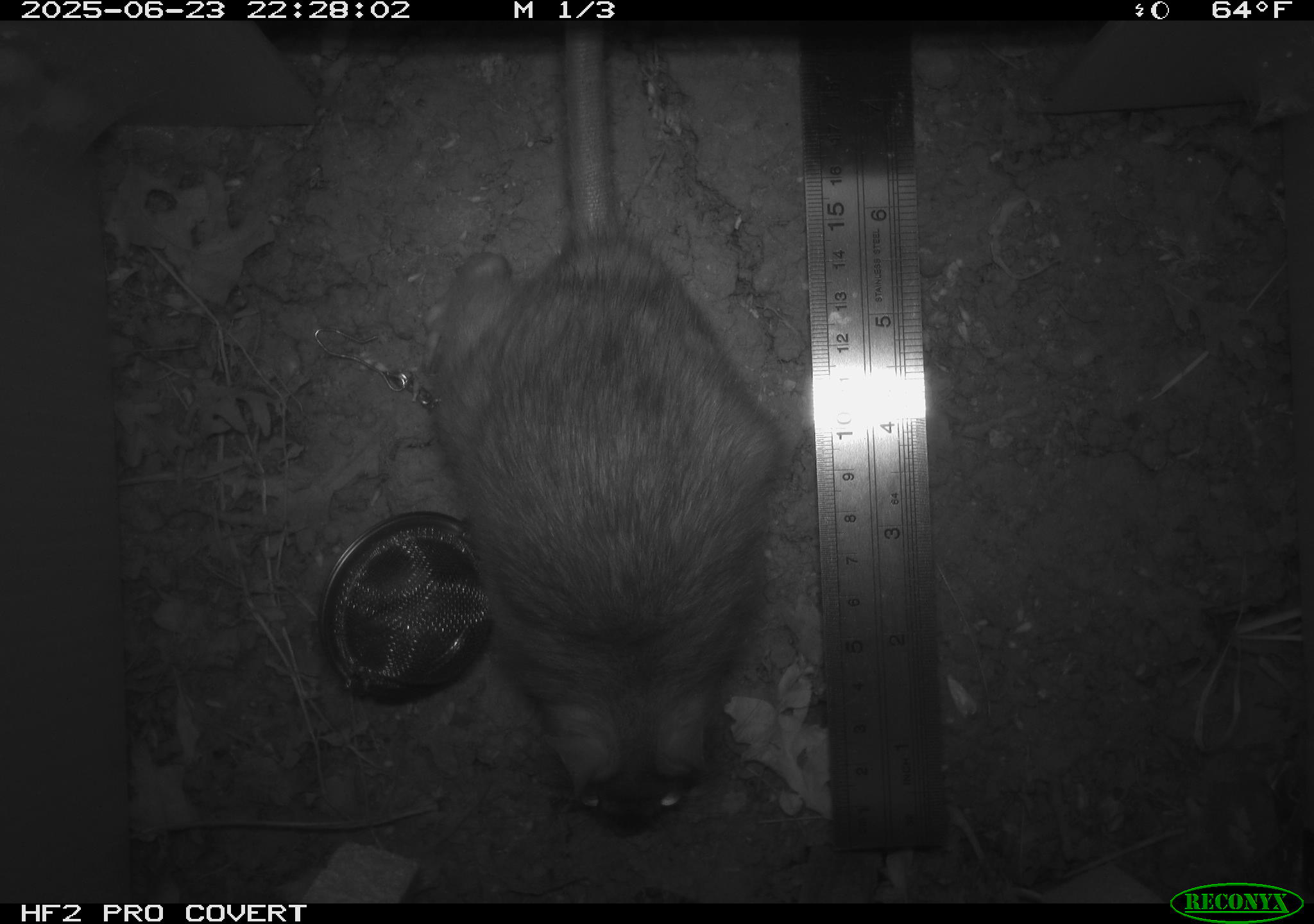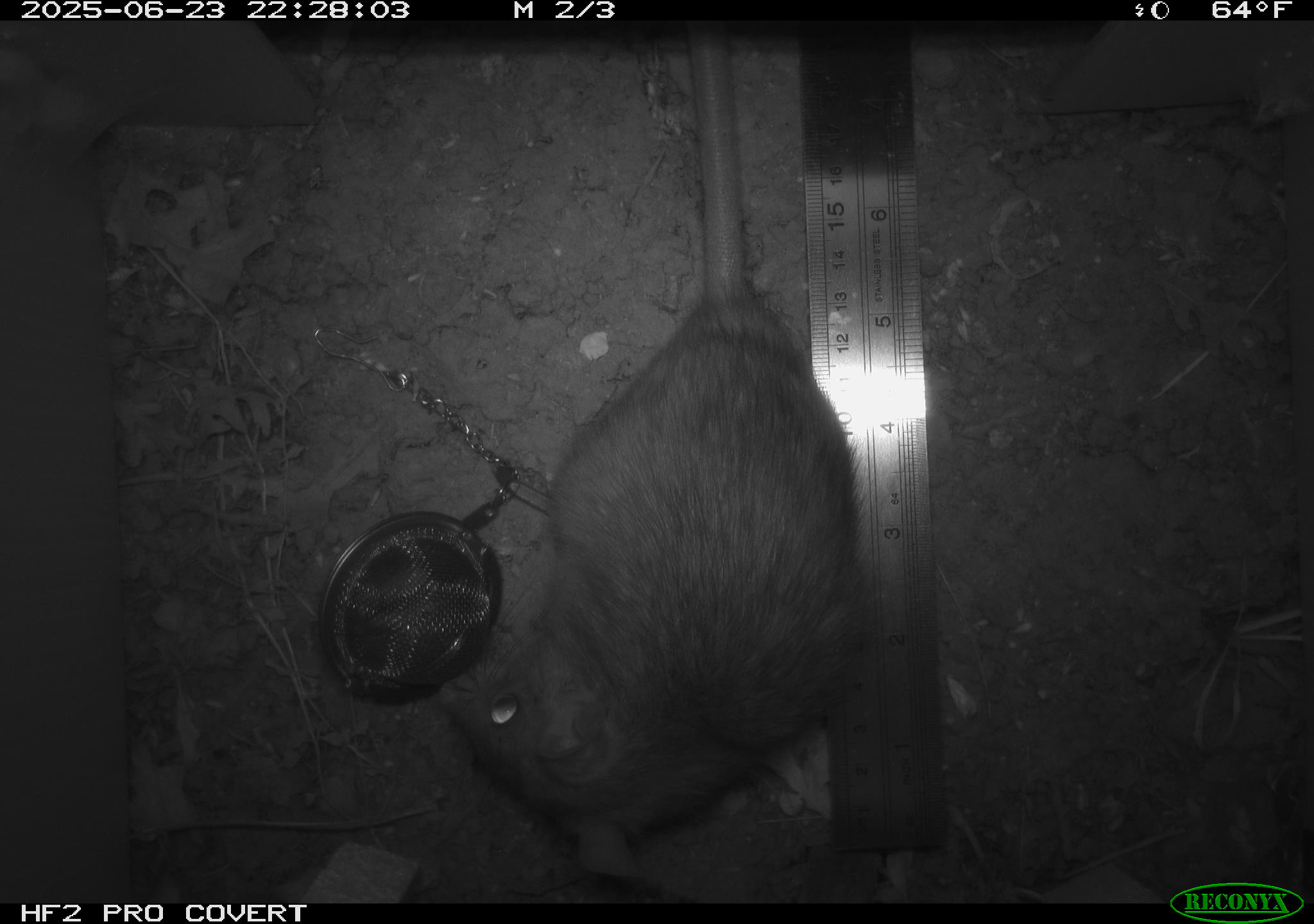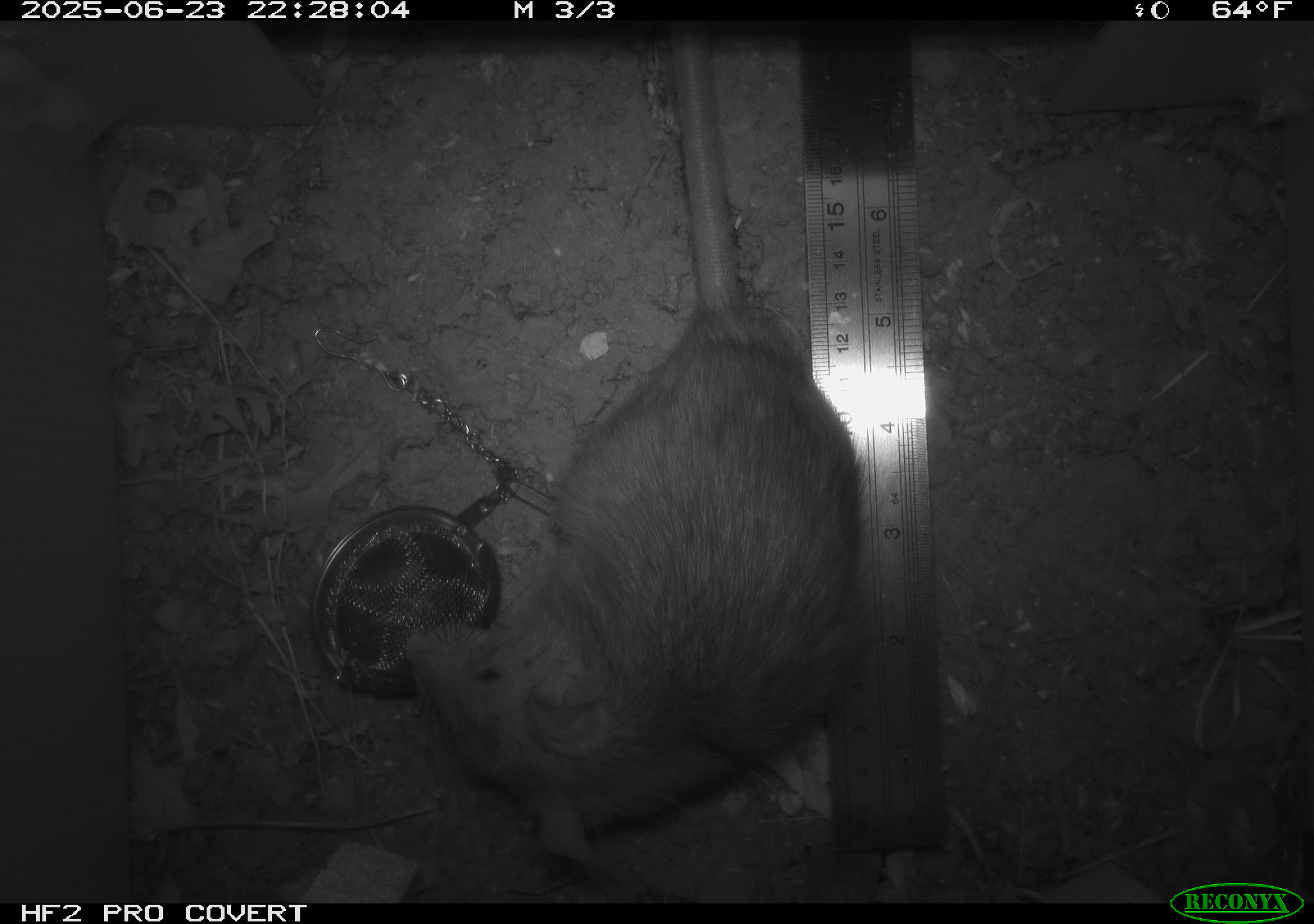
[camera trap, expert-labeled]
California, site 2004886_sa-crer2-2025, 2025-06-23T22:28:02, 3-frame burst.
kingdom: Animalia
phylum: Chordata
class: Mammalia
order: Rodentia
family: Muridae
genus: Rattus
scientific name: Rattus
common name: rat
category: rattus species